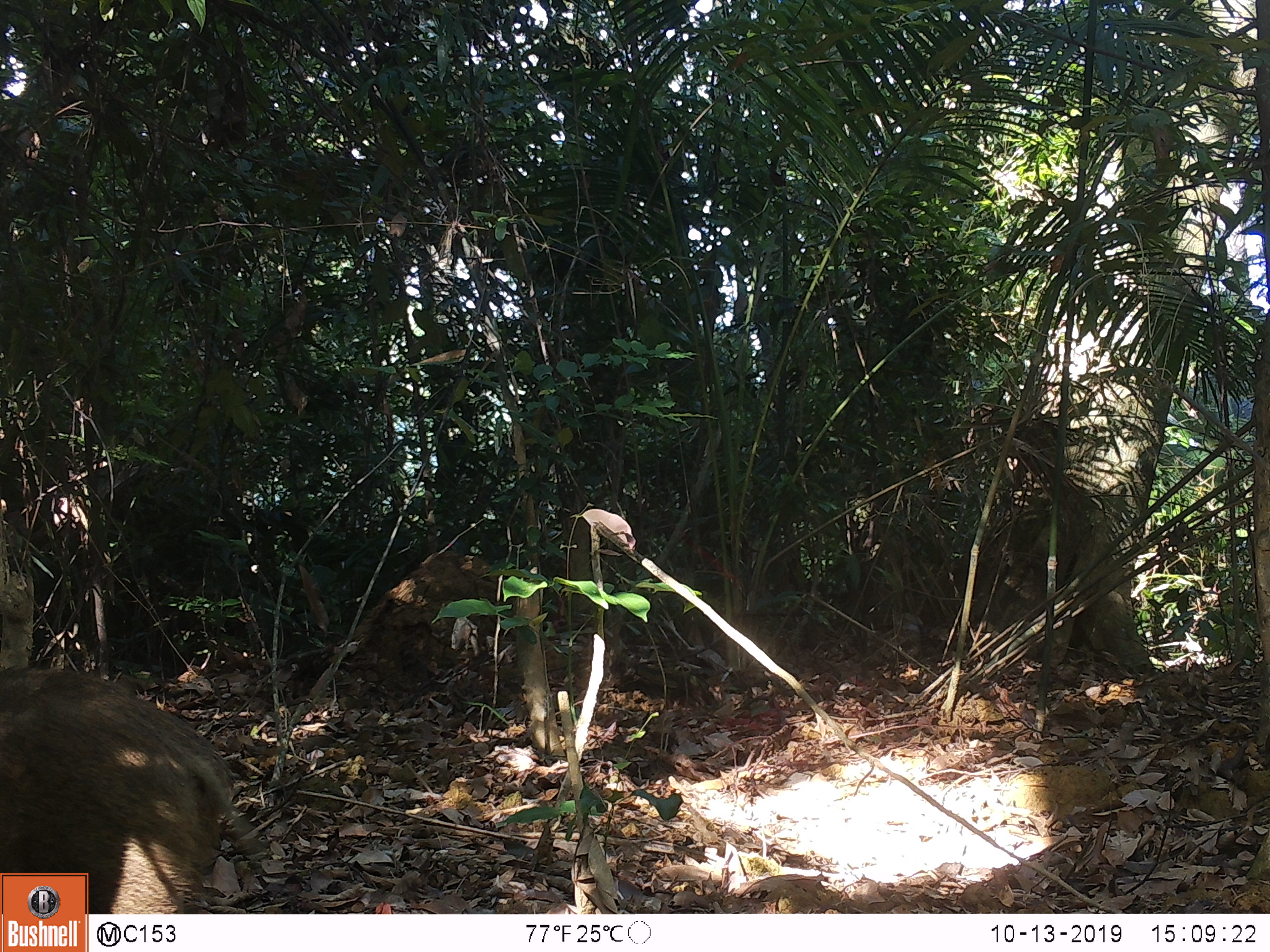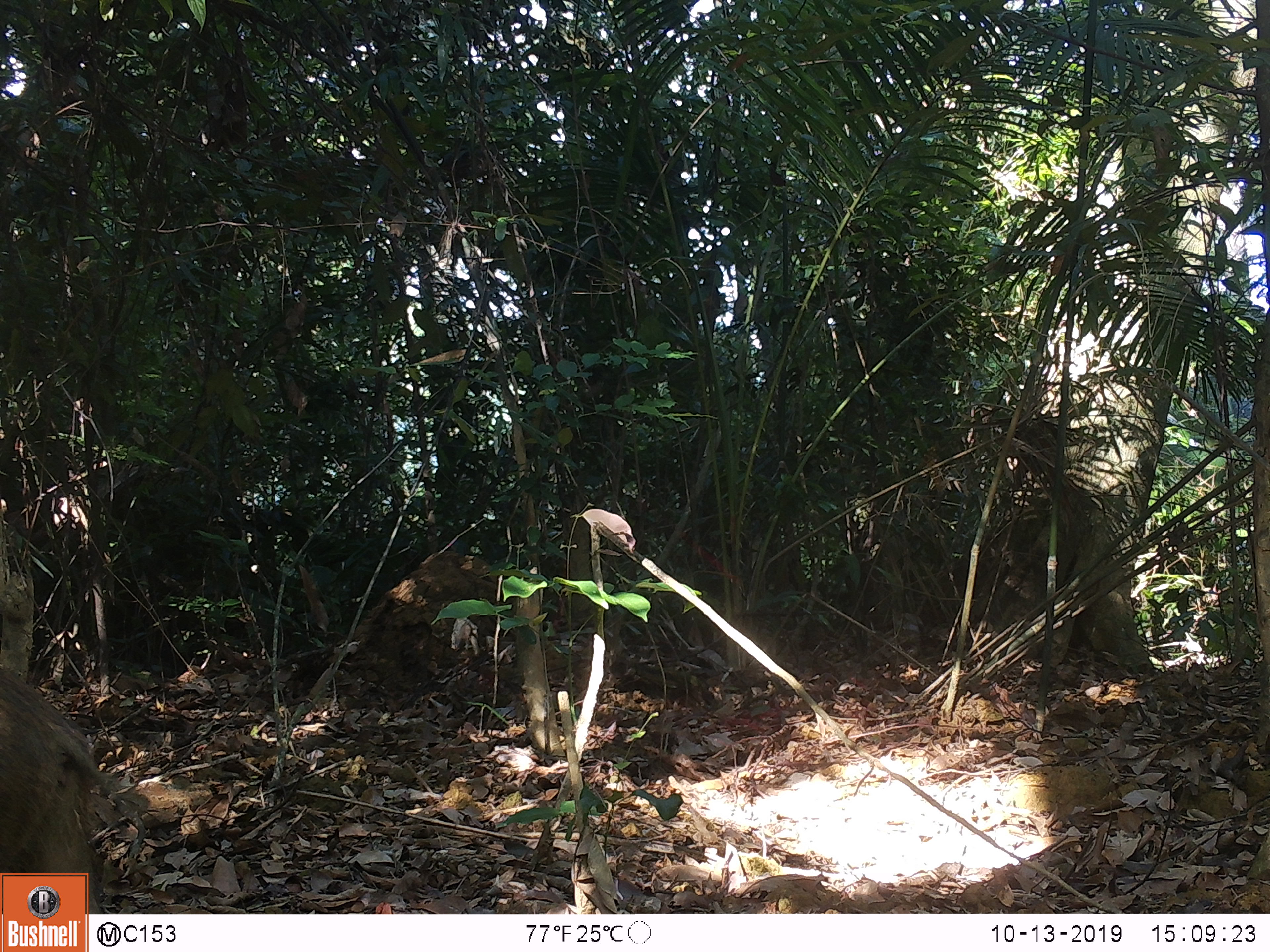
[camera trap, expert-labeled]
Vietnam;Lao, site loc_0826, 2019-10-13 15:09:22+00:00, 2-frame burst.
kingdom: Animalia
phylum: Chordata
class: Mammalia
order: Artiodactyla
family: Suidae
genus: Sus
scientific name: Sus scrofa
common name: eurasian wild pig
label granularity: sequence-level